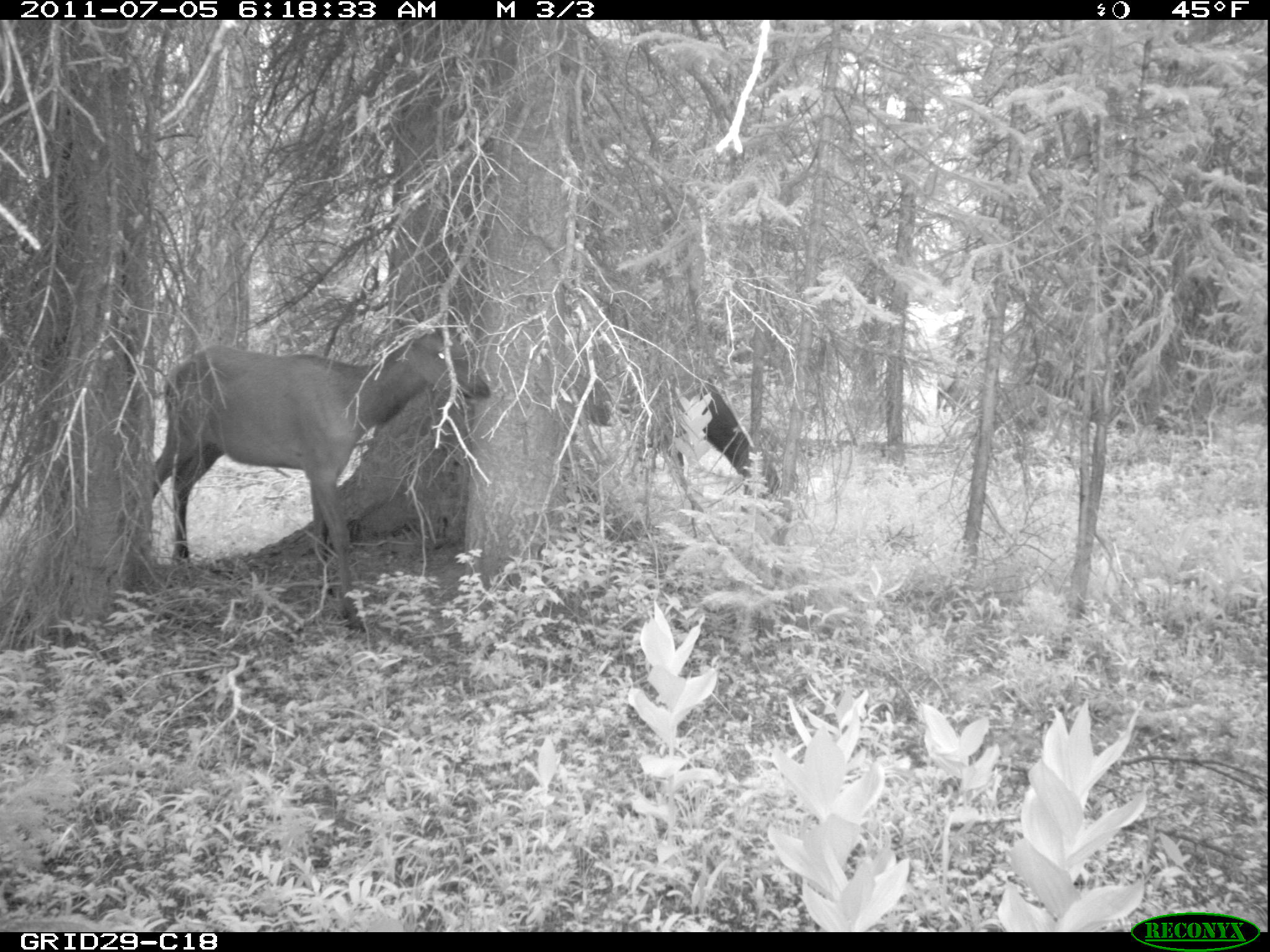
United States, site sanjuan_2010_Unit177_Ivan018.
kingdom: Animalia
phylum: Chordata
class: Mammalia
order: Artiodactyla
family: Cervidae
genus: Cervus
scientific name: Cervus elaphus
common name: red deer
Cervus elaphus (red deer).